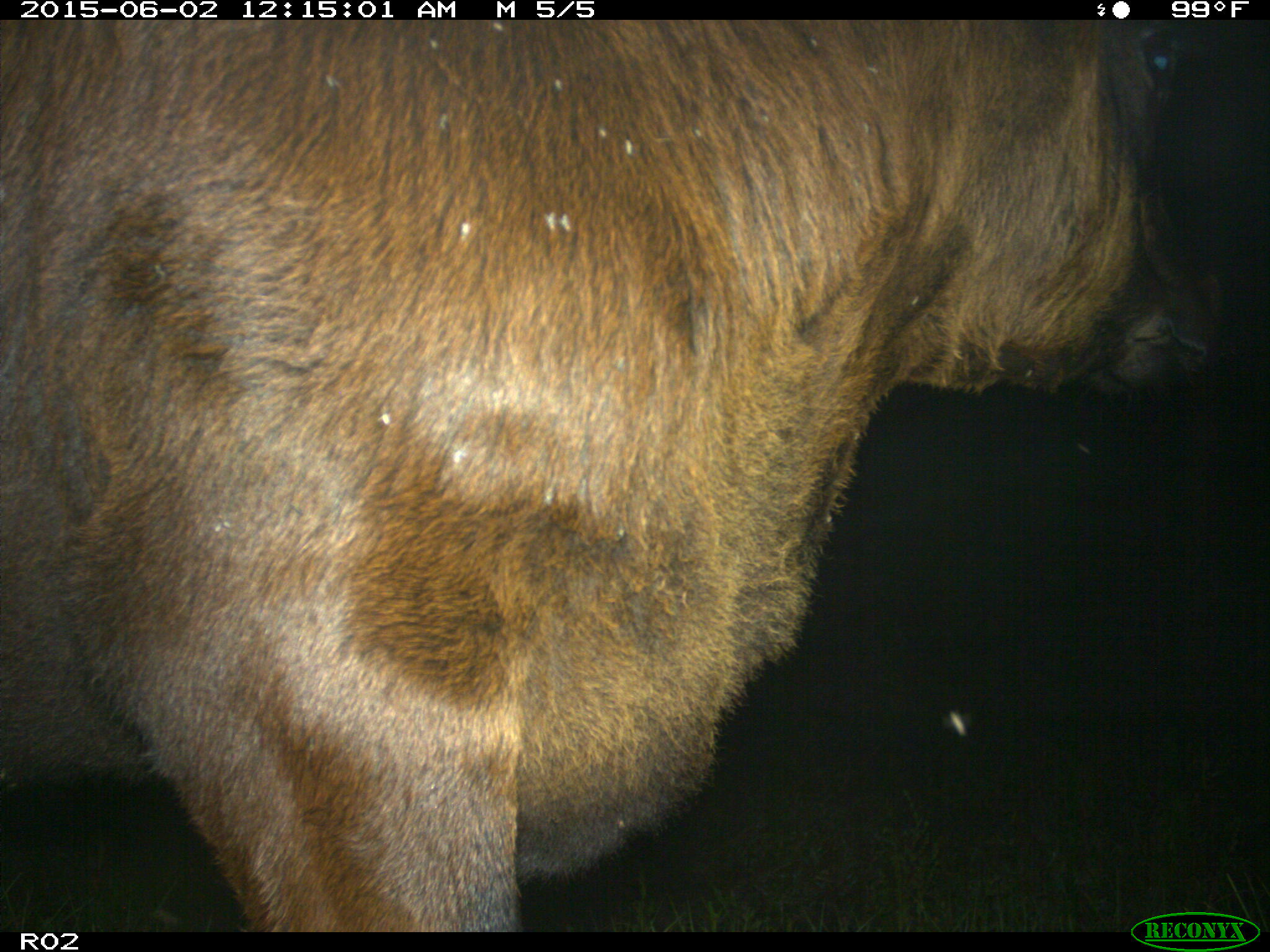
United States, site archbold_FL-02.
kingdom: Animalia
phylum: Chordata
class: Mammalia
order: Artiodactyla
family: Bovidae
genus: Bos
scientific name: Bos taurus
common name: domestic cow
Bos taurus (domestic cow).